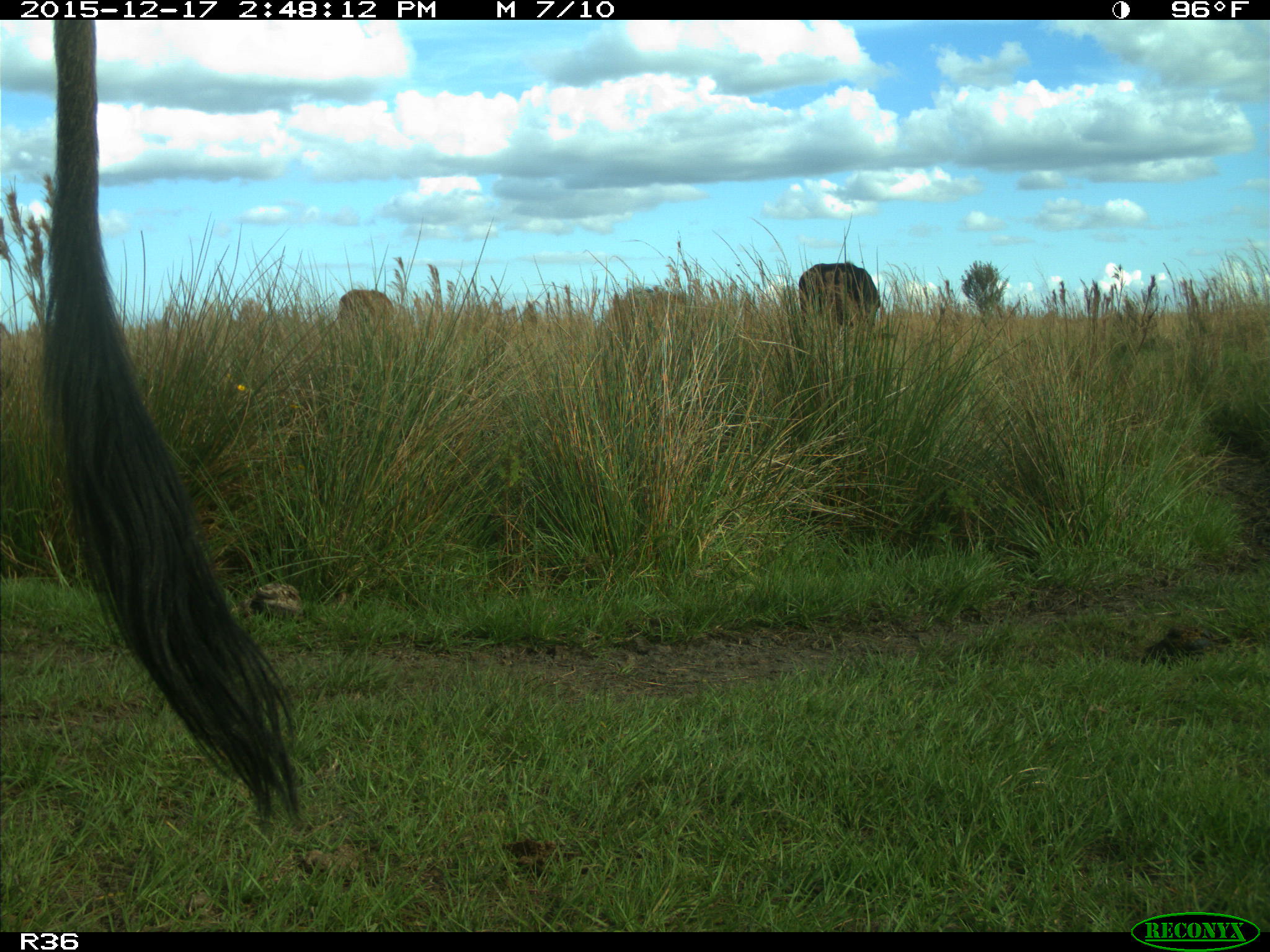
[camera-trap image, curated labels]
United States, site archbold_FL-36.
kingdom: Animalia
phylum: Chordata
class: Mammalia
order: Artiodactyla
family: Bovidae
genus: Bos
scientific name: Bos taurus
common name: domestic cow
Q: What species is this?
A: Bos taurus (domestic cow).